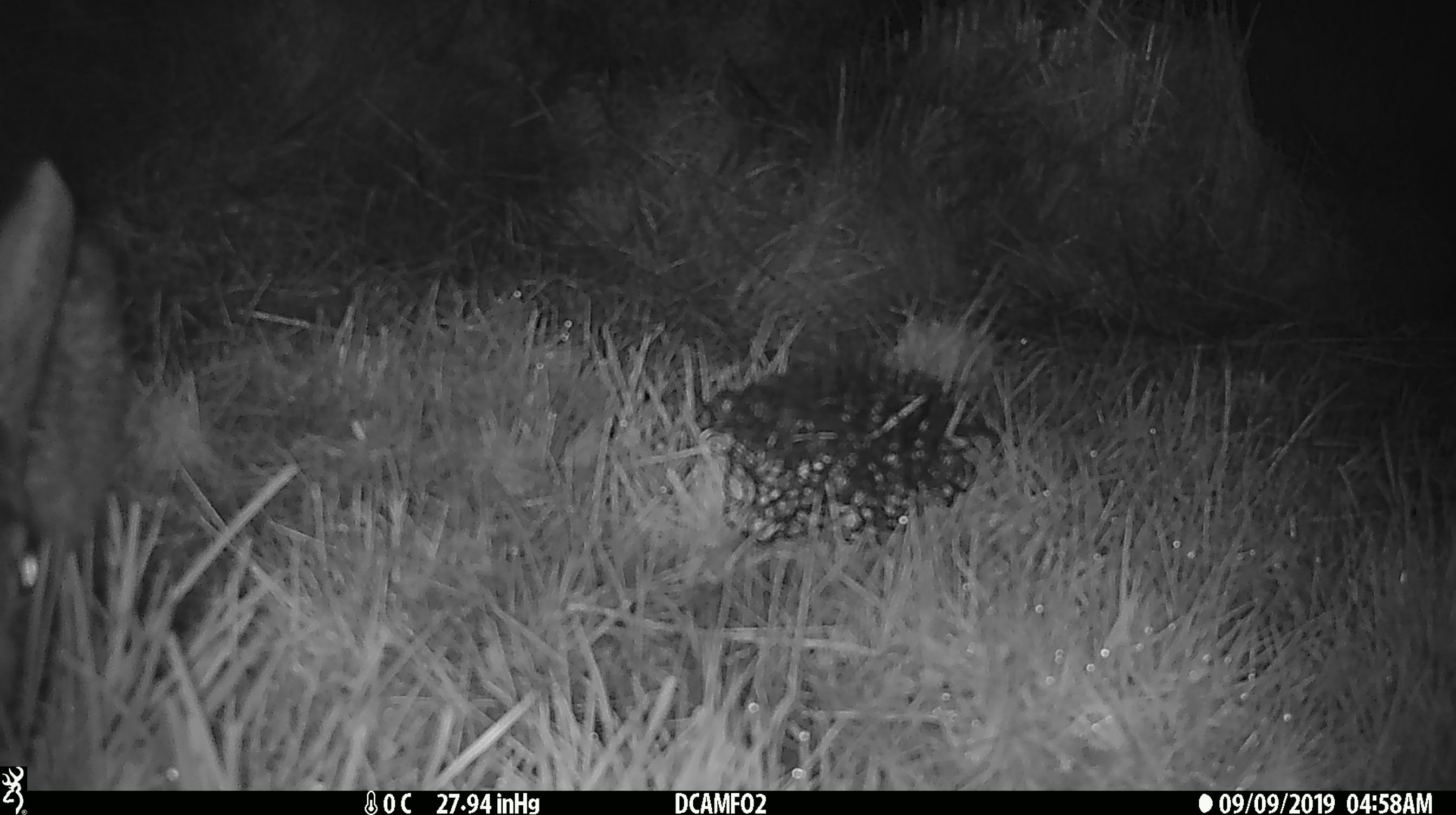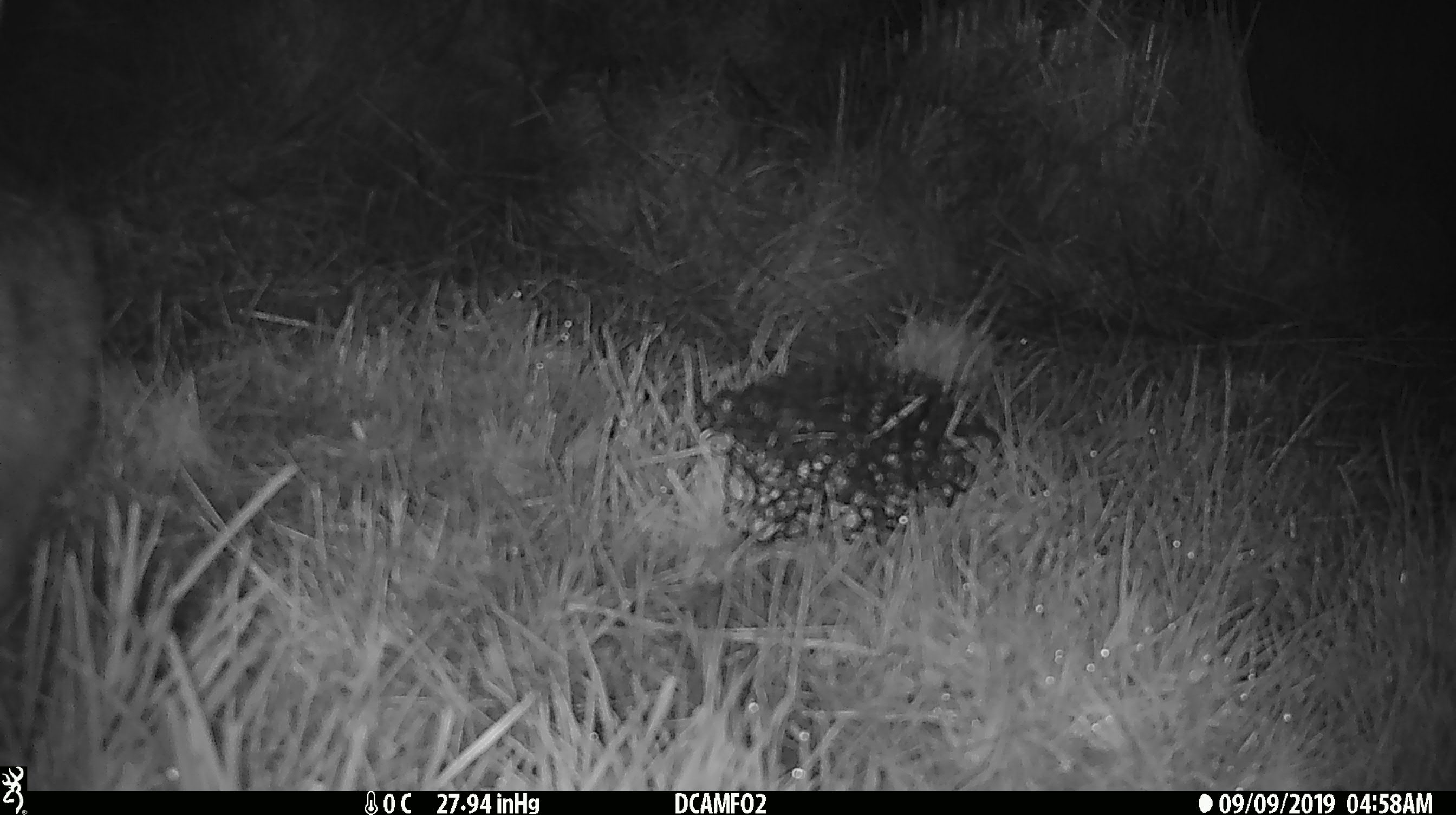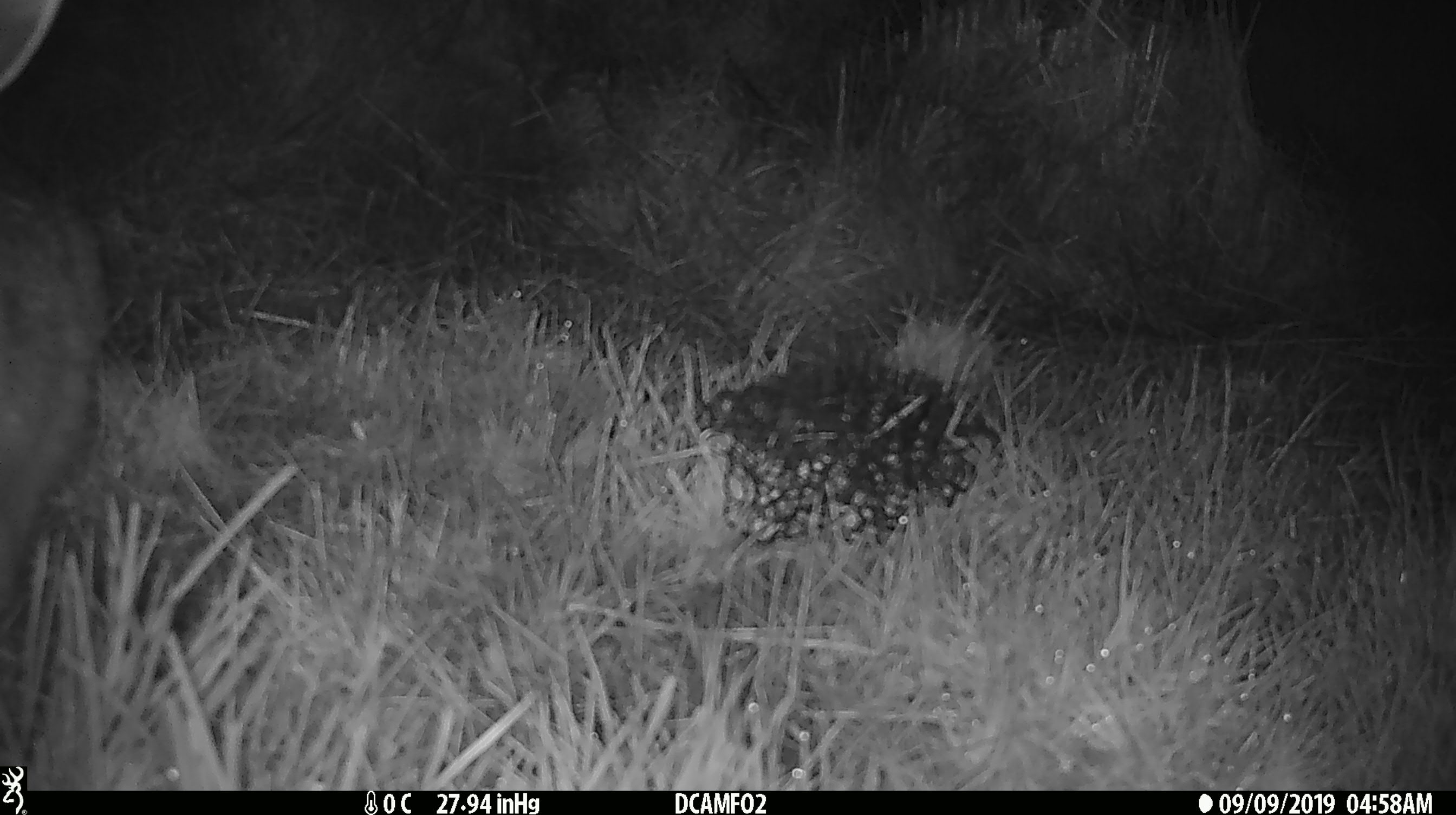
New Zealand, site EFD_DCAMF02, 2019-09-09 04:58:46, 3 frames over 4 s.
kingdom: Animalia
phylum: Chordata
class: Mammalia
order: Lagomorpha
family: Leporidae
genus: Lepus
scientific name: Lepus europaeus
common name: brown hare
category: hare